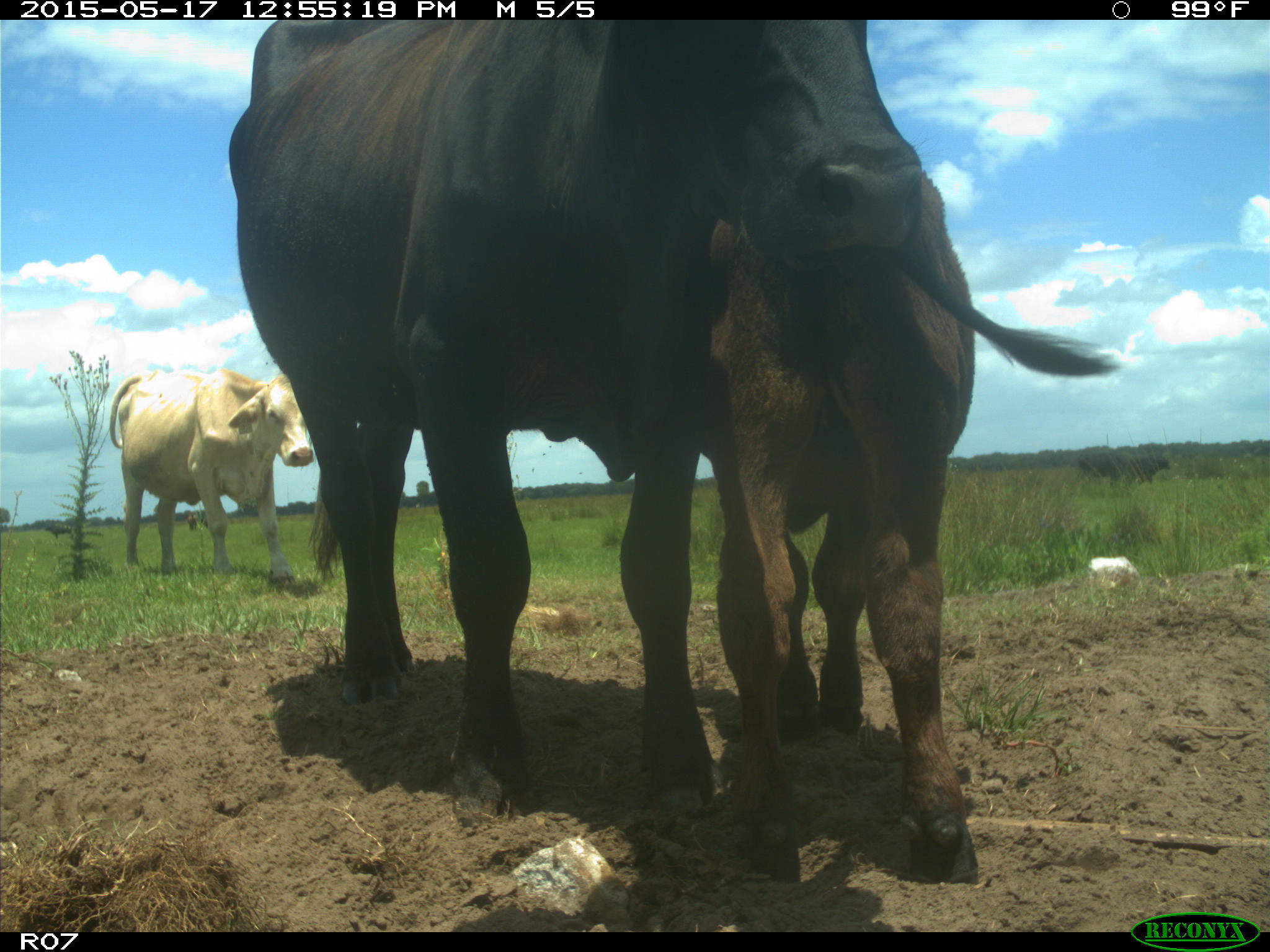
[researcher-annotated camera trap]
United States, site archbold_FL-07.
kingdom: Animalia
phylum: Chordata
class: Mammalia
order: Artiodactyla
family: Bovidae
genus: Bos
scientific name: Bos taurus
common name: domestic cow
Bos taurus (domestic cow).